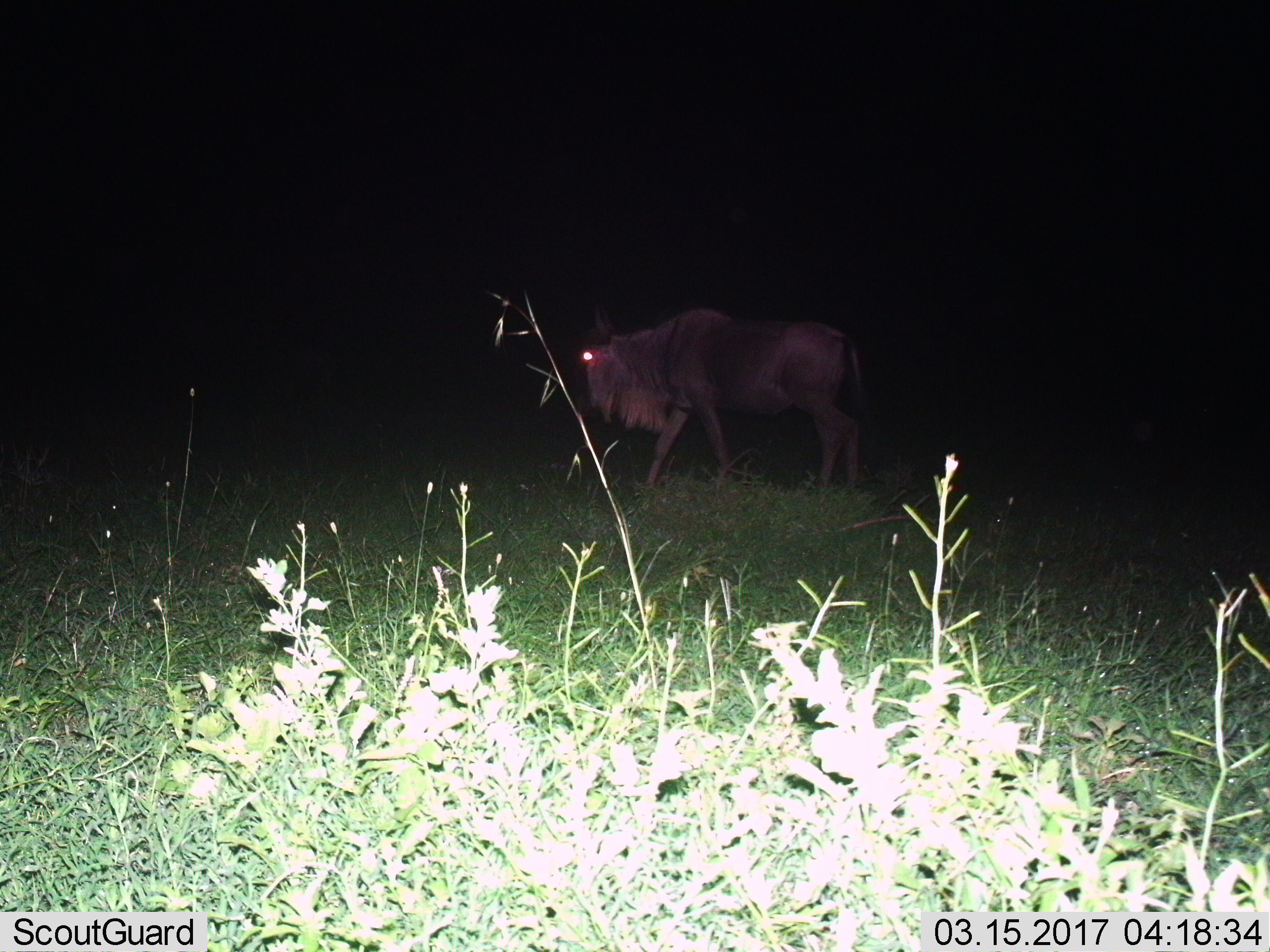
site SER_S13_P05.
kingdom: Animalia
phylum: Chordata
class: Mammalia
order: Artiodactyla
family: Bovidae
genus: Connochaetes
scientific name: Connochaetes taurinus taurinus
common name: blue wildebeest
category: wildebeestblue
Wildebeestblue (blue wildebeest) (Connochaetes taurinus taurinus), count 1. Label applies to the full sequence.